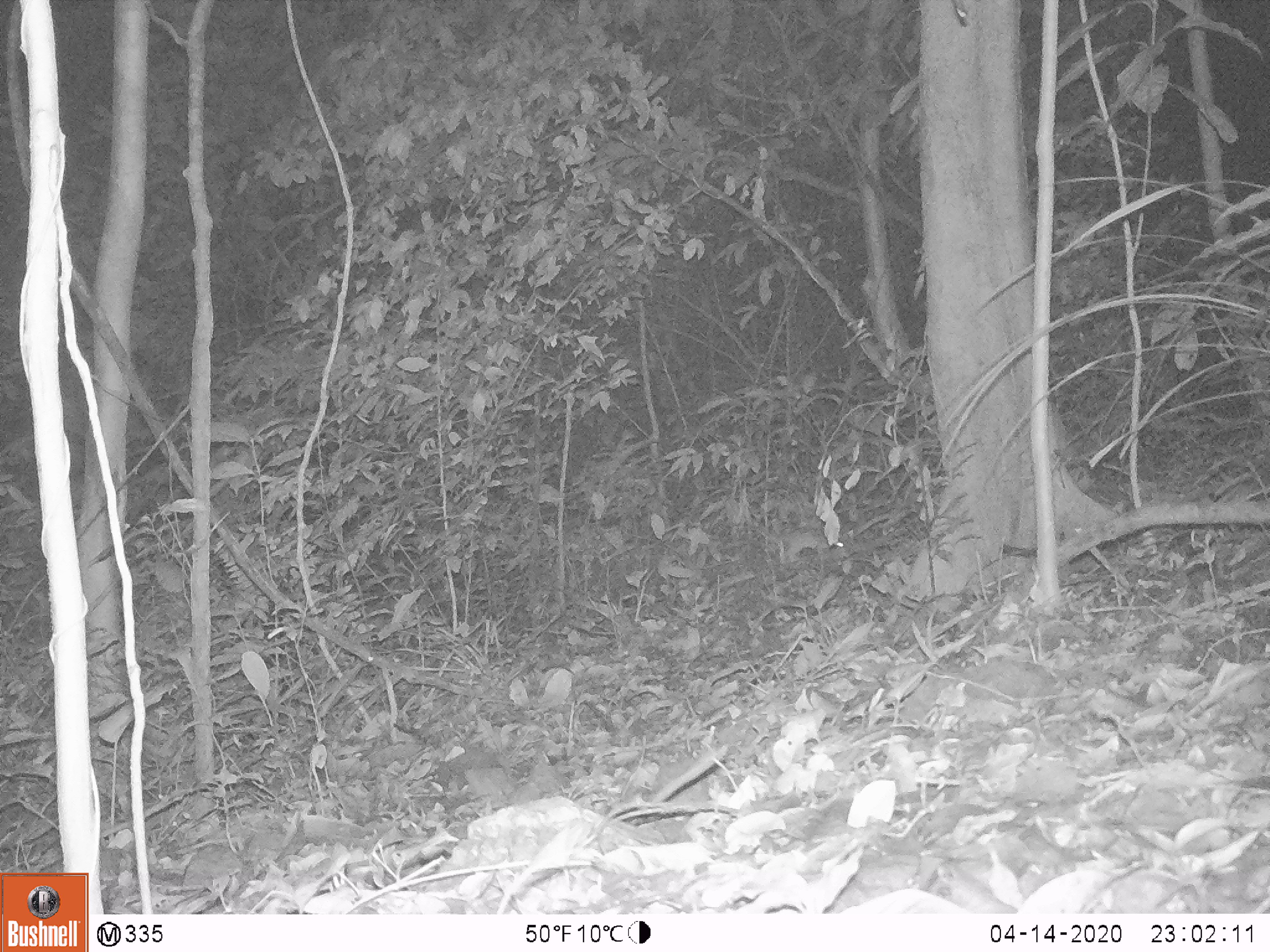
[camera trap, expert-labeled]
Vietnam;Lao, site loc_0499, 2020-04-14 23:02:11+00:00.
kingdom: Animalia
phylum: Chordata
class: Mammalia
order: Rodentia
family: Muridae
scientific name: Muridae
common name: old-world mice and rats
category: unidentified murid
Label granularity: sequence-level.